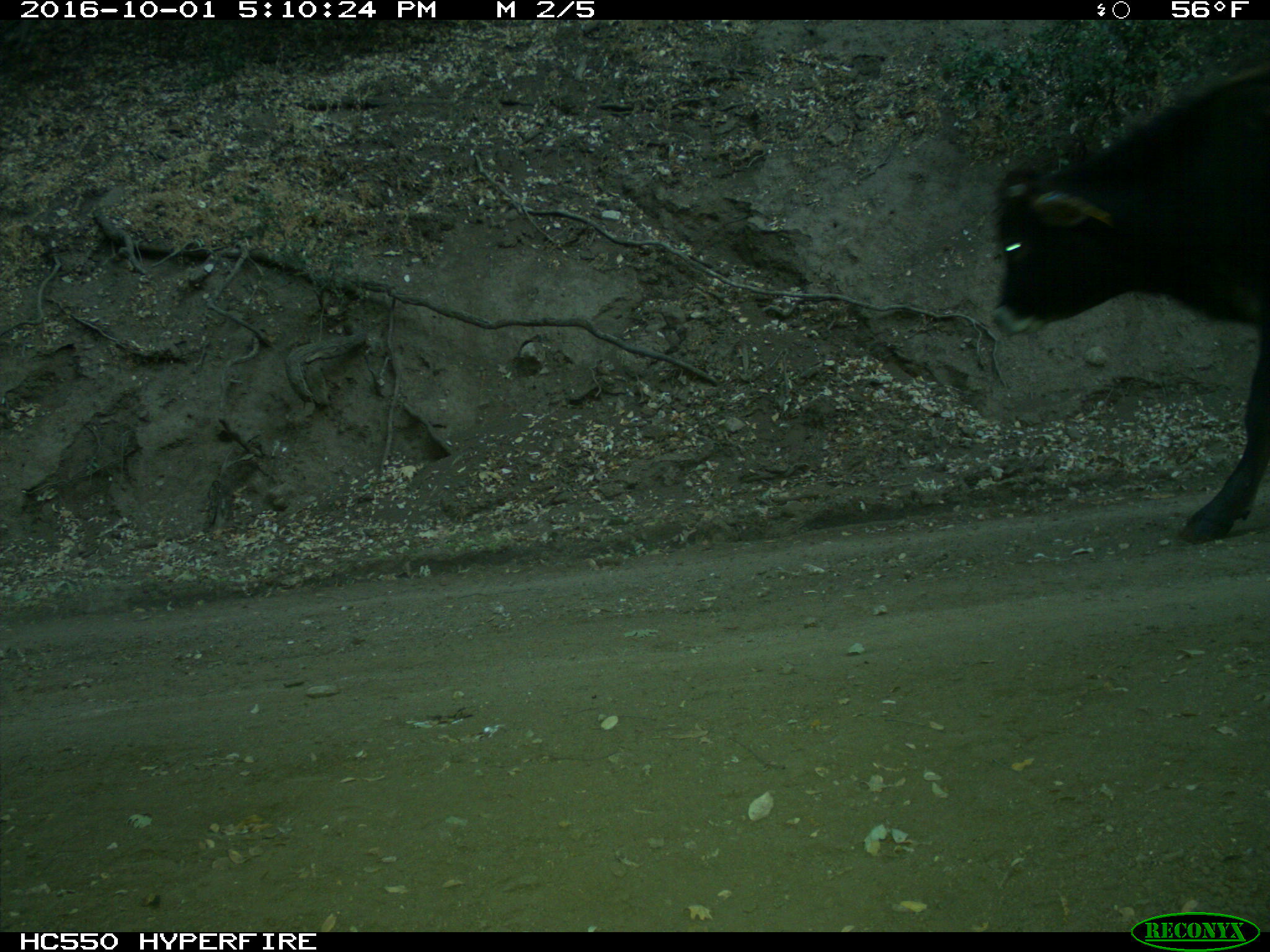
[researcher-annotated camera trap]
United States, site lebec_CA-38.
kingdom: Animalia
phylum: Chordata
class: Mammalia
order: Artiodactyla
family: Bovidae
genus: Bos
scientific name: Bos taurus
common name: domestic cow